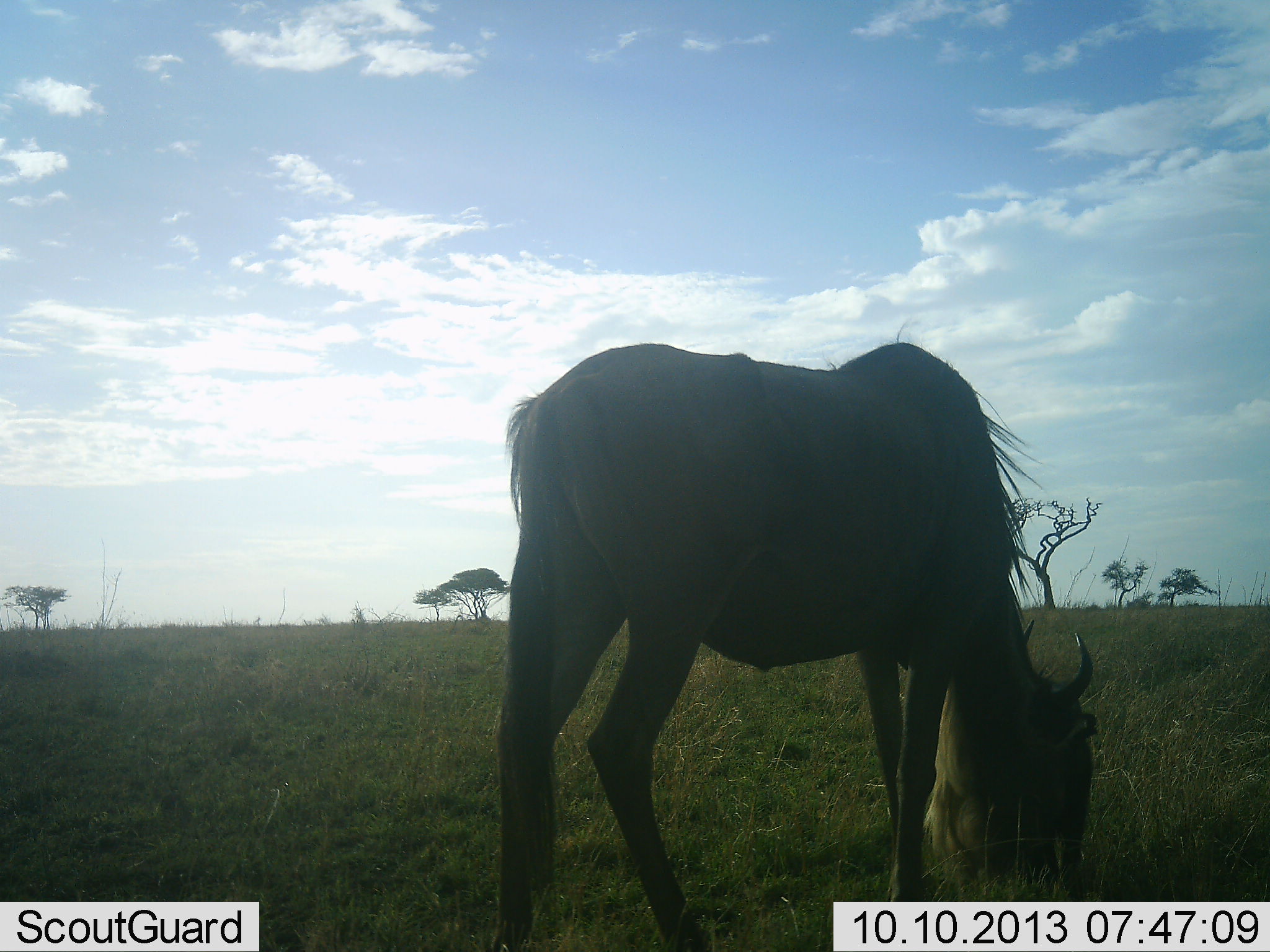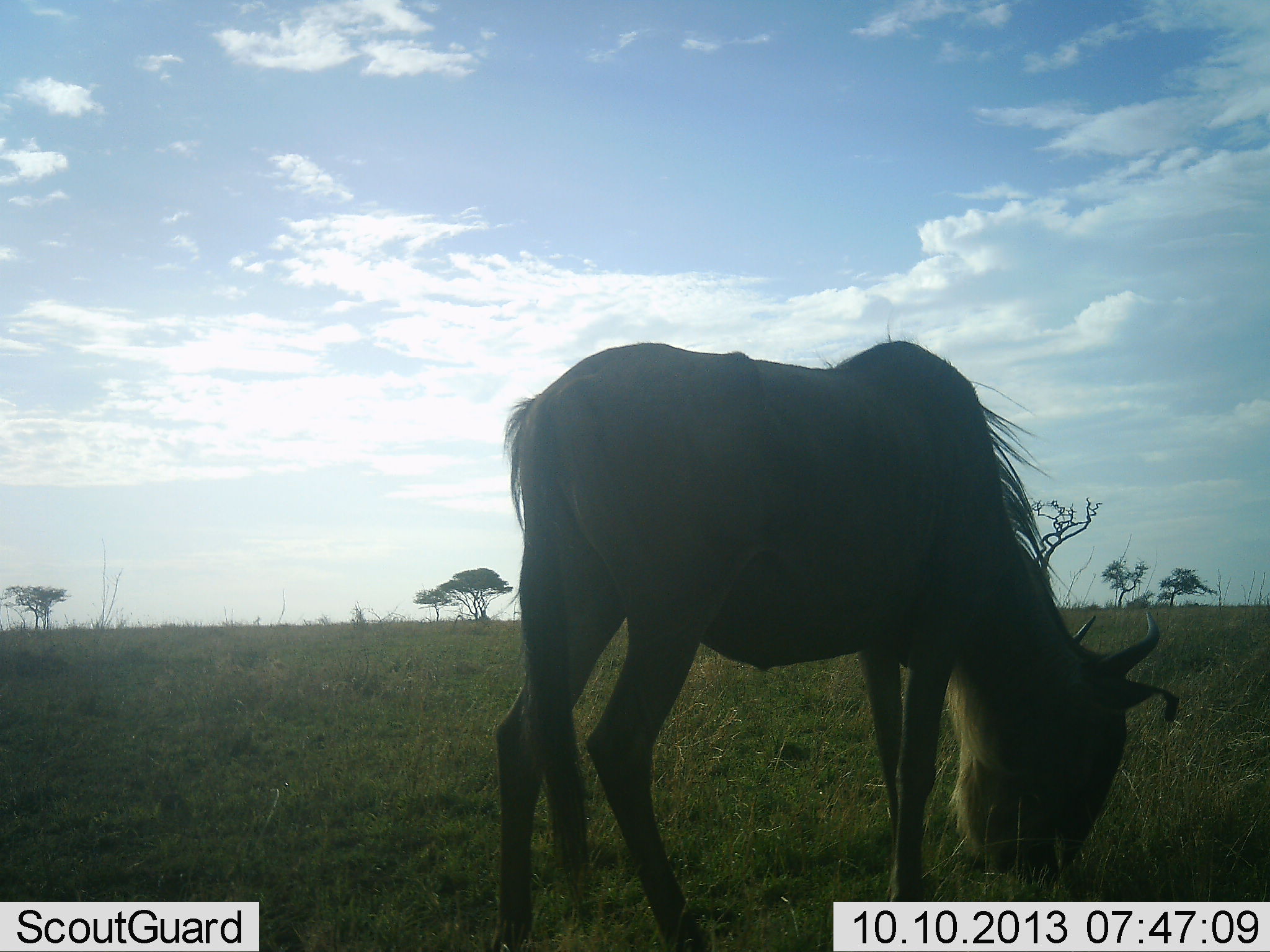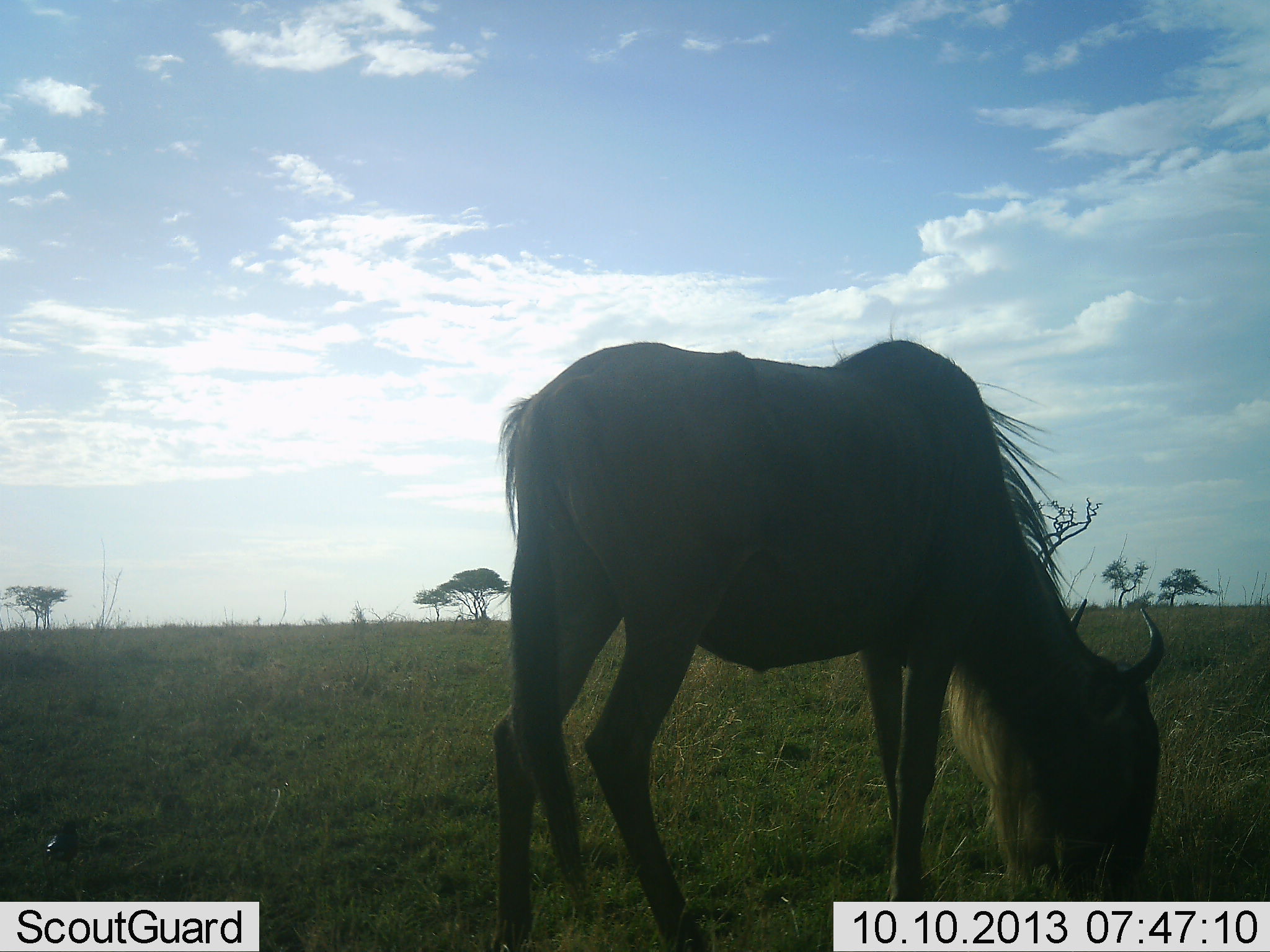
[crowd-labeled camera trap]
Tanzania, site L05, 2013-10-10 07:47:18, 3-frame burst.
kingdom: Animalia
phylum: Chordata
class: Mammalia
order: Artiodactyla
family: Bovidae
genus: Connochaetes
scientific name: Connochaetes taurinus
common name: blue wildebeest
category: wildebeest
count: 1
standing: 15%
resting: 0%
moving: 0%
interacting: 0%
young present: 0%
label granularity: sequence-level